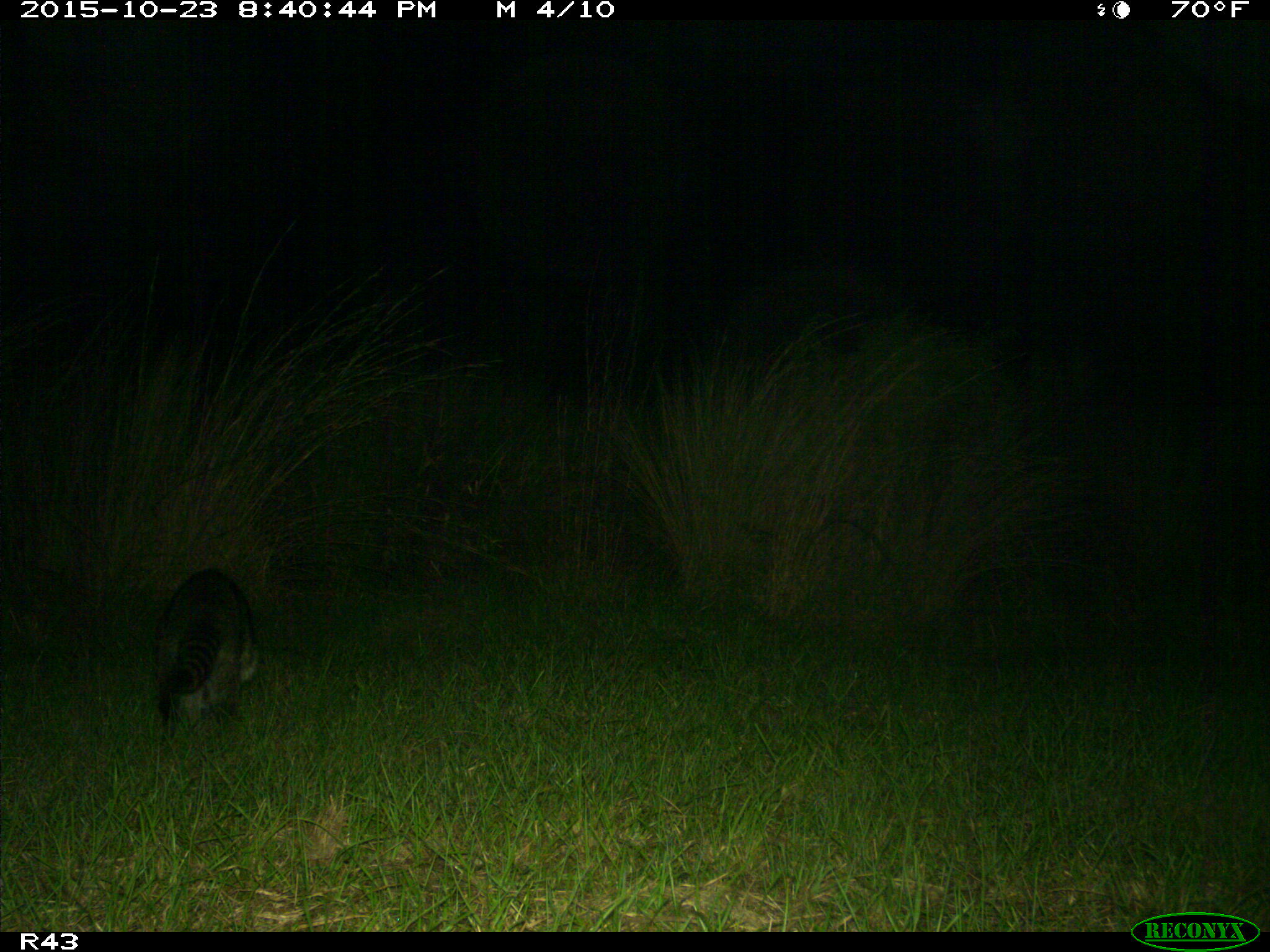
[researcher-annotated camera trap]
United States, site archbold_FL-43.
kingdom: Animalia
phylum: Chordata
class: Mammalia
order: Carnivora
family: Procyonidae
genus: Procyon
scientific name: Procyon lotor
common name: common raccoon